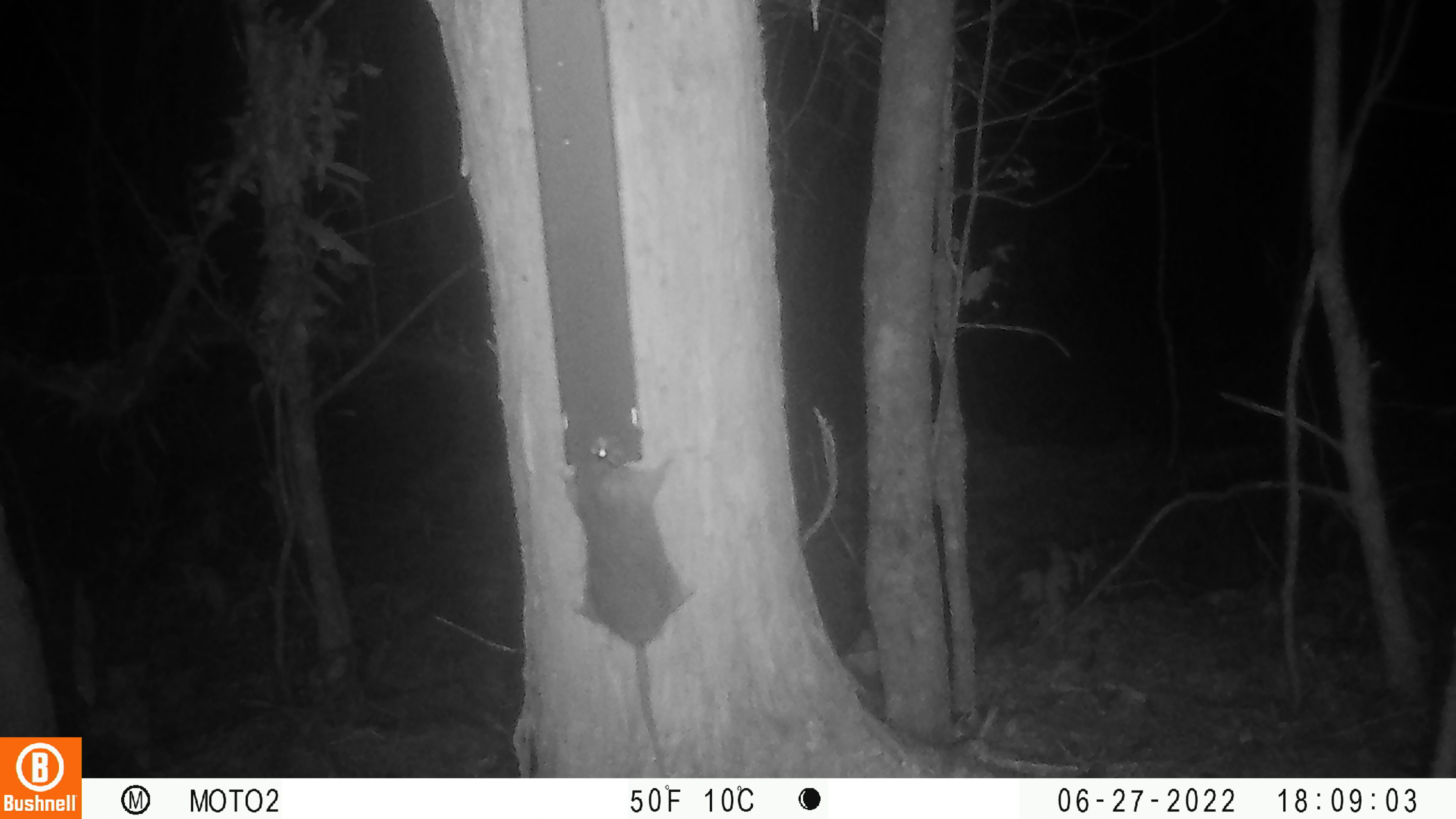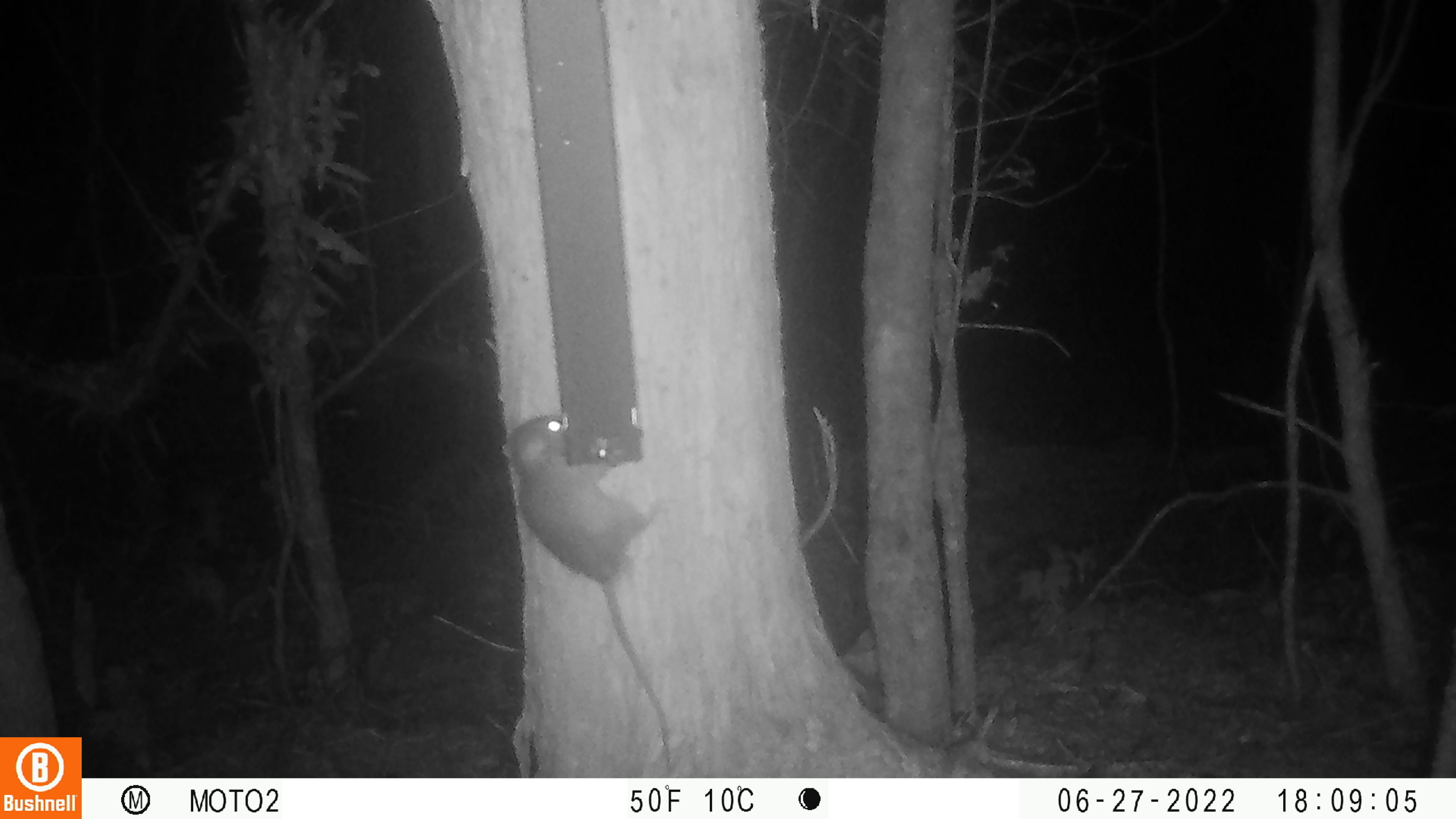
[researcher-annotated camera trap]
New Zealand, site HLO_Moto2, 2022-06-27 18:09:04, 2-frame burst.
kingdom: Animalia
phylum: Chordata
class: Mammalia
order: Rodentia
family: Muridae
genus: Rattus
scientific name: Rattus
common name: rat